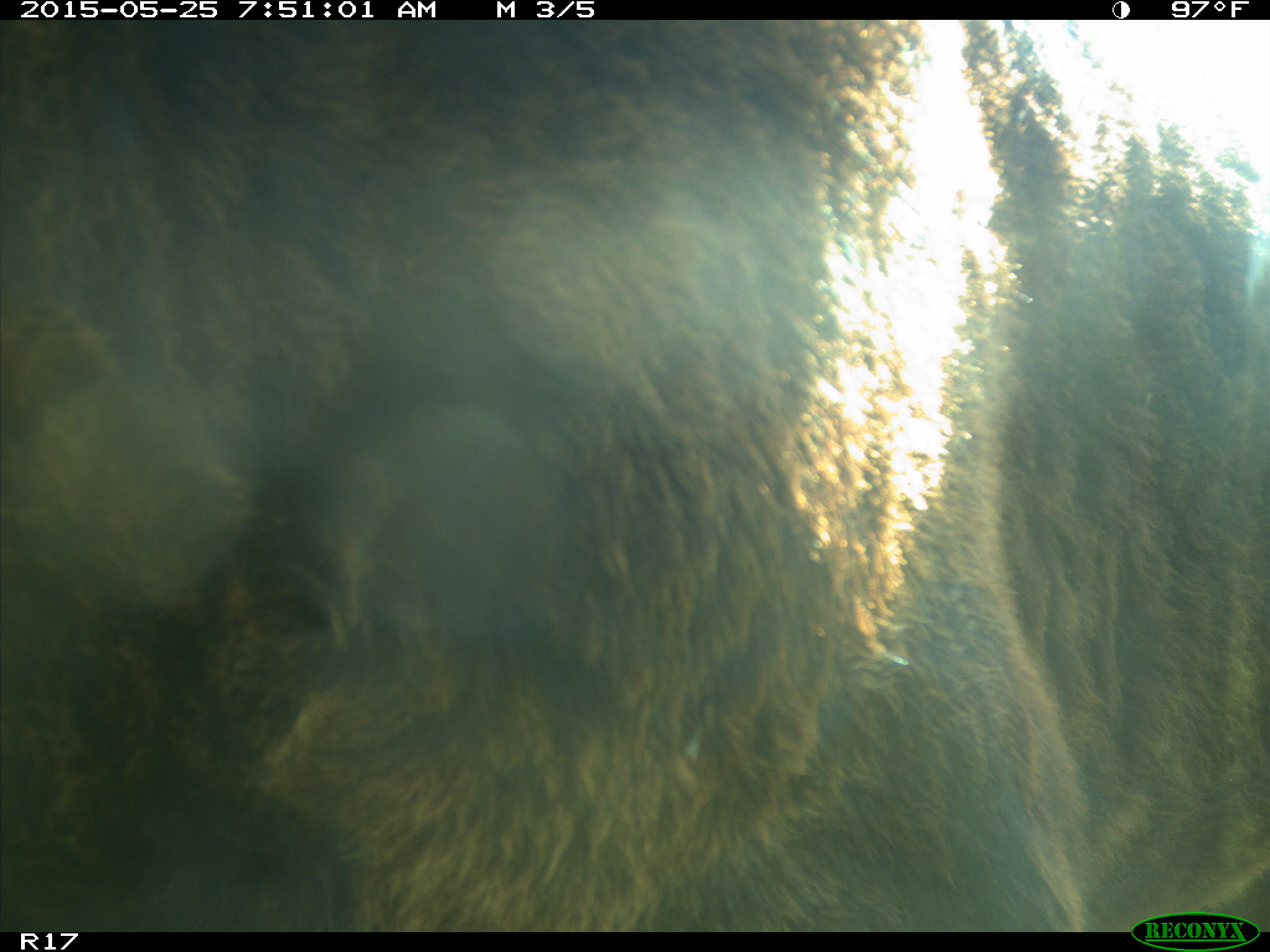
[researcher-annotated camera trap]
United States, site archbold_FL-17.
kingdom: Animalia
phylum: Chordata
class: Mammalia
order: Artiodactyla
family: Bovidae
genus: Bos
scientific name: Bos taurus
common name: domestic cow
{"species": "Bos taurus (domestic cow)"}